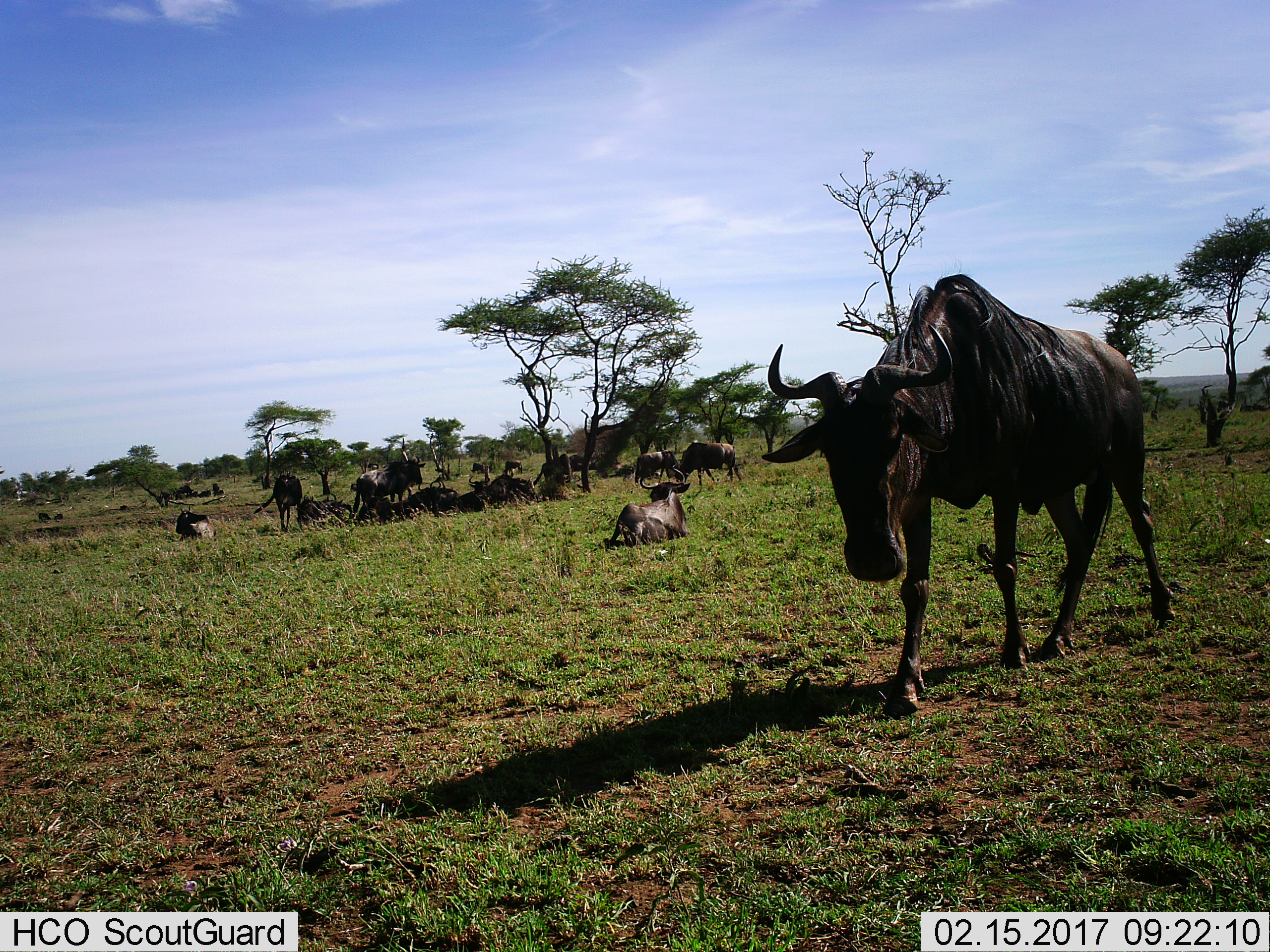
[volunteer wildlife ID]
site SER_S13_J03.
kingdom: Animalia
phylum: Chordata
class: Mammalia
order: Artiodactyla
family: Bovidae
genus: Connochaetes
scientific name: Connochaetes taurinus taurinus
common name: blue wildebeest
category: wildebeestblue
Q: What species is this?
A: Wildebeestblue (blue wildebeest) (Connochaetes taurinus taurinus).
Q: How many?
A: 11-50.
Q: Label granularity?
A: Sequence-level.